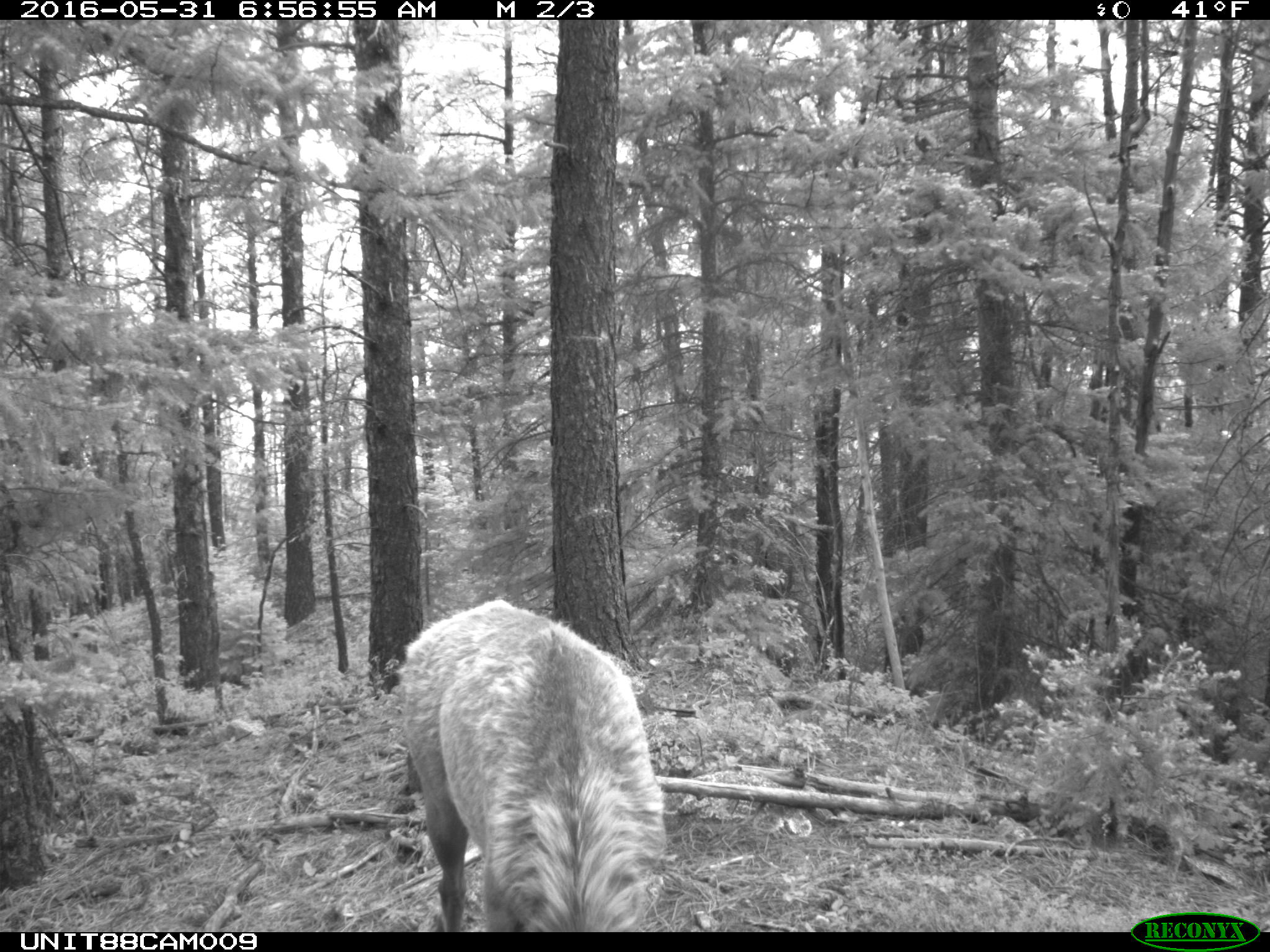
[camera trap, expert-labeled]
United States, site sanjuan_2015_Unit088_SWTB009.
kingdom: Animalia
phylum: Chordata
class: Mammalia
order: Artiodactyla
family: Cervidae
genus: Cervus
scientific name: Cervus elaphus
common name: red deer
Cervus elaphus (red deer).